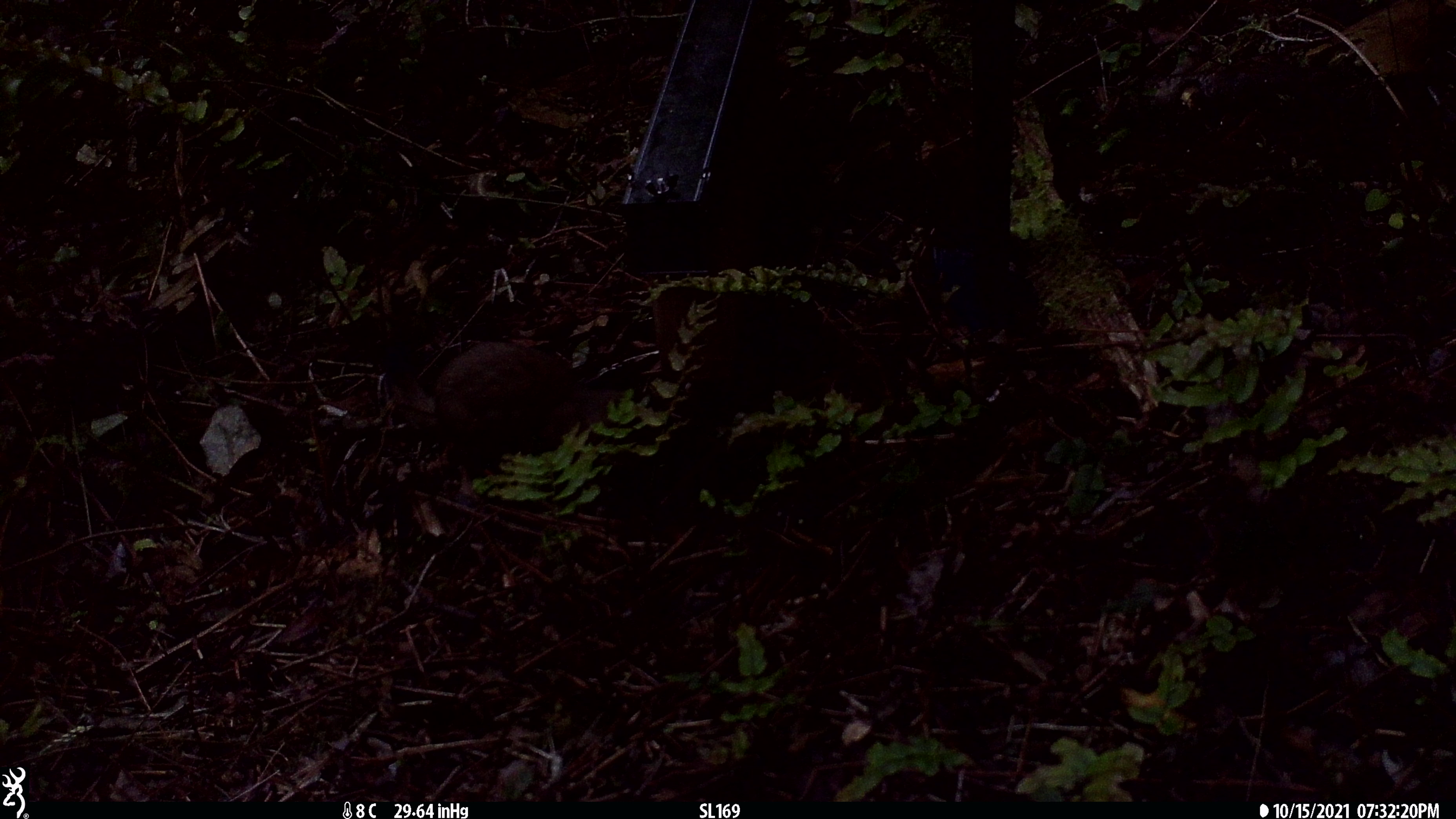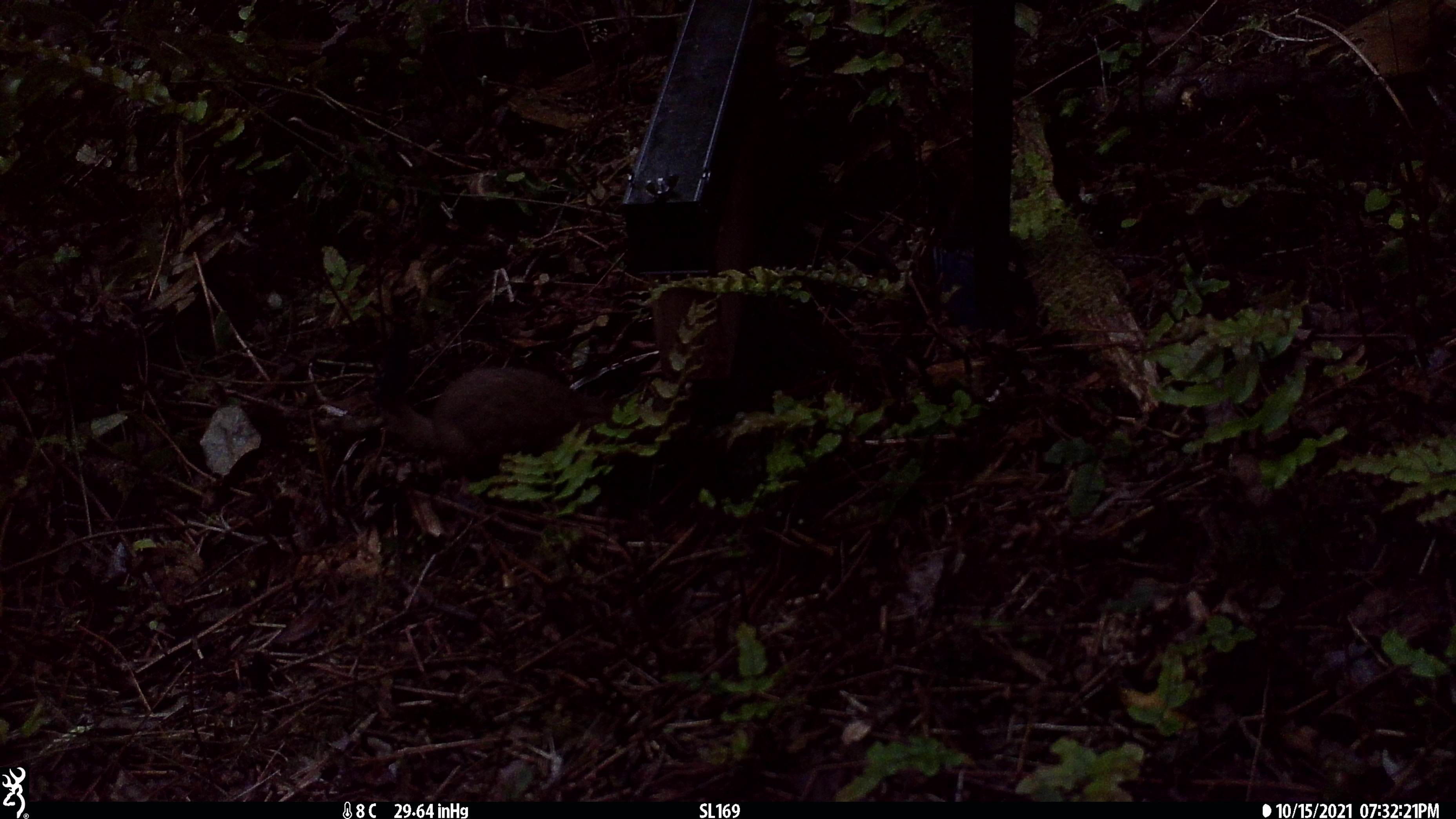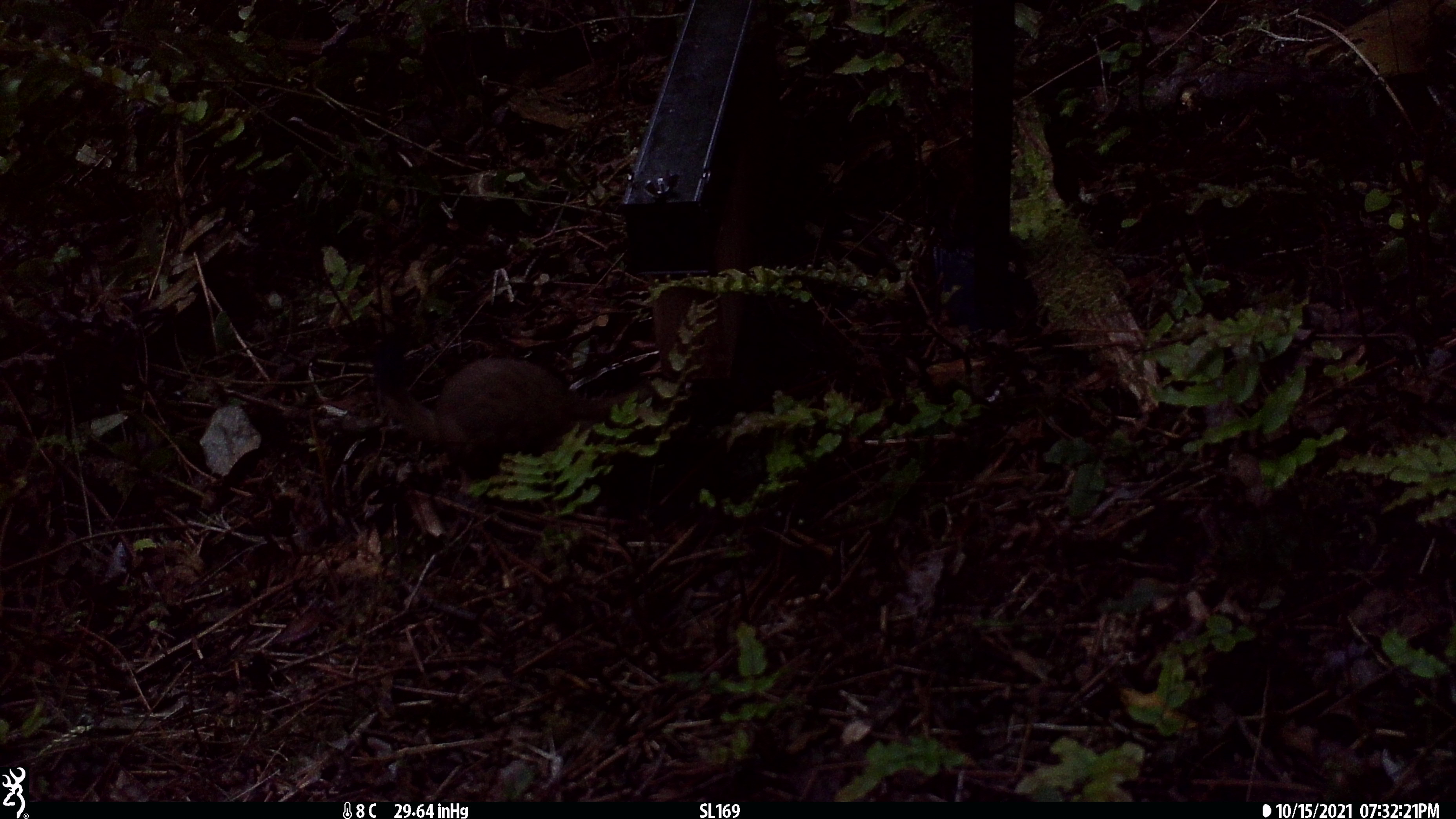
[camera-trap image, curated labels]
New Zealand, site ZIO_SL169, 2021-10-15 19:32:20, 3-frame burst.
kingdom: Animalia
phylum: Chordata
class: Mammalia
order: Carnivora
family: Mustelidae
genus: Mustela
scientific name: Mustela erminea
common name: stoat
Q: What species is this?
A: Stoat (Mustela erminea).